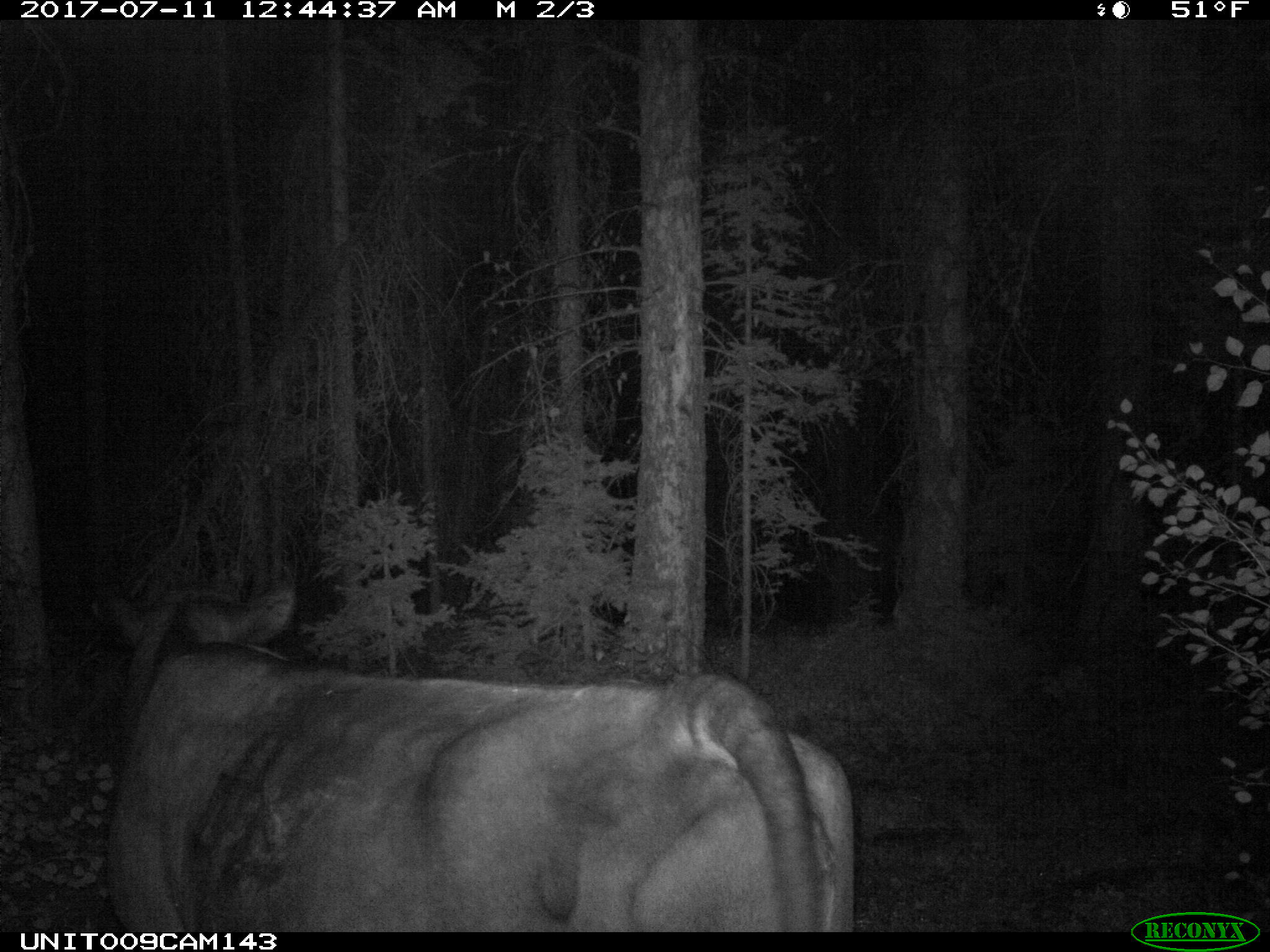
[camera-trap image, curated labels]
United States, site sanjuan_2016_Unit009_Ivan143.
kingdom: Animalia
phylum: Chordata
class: Mammalia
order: Artiodactyla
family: Bovidae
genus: Bos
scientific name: Bos taurus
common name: domestic cow